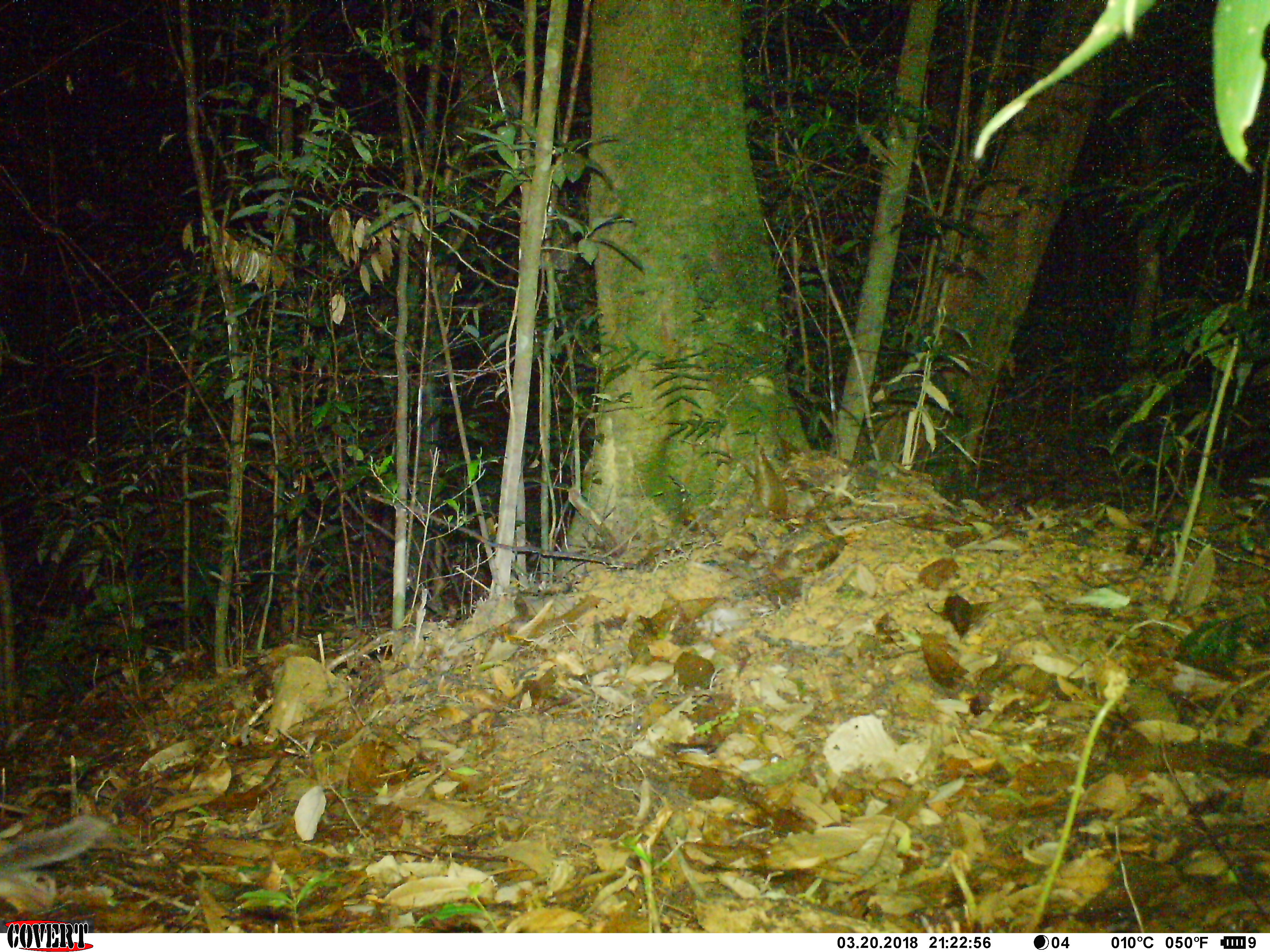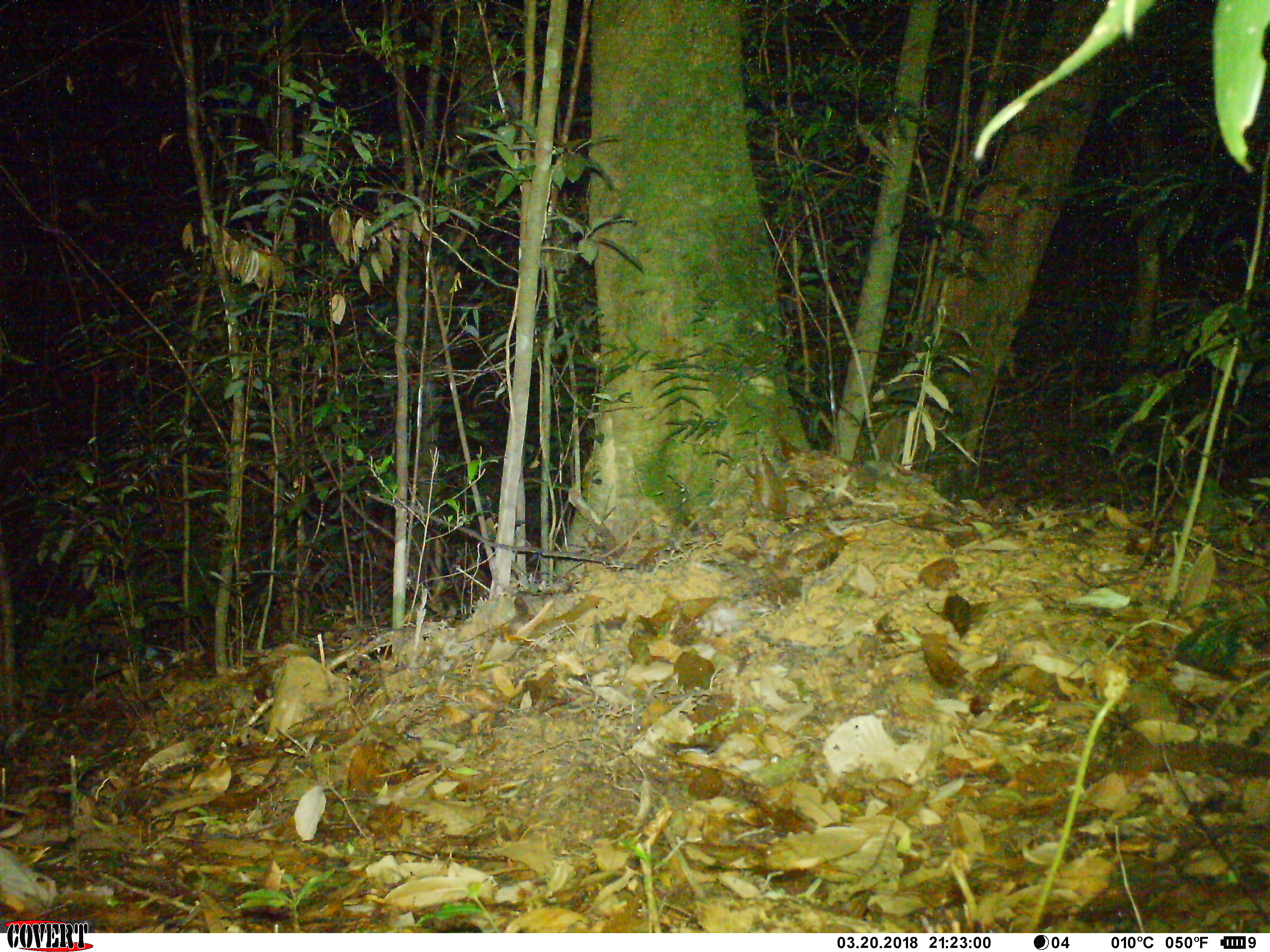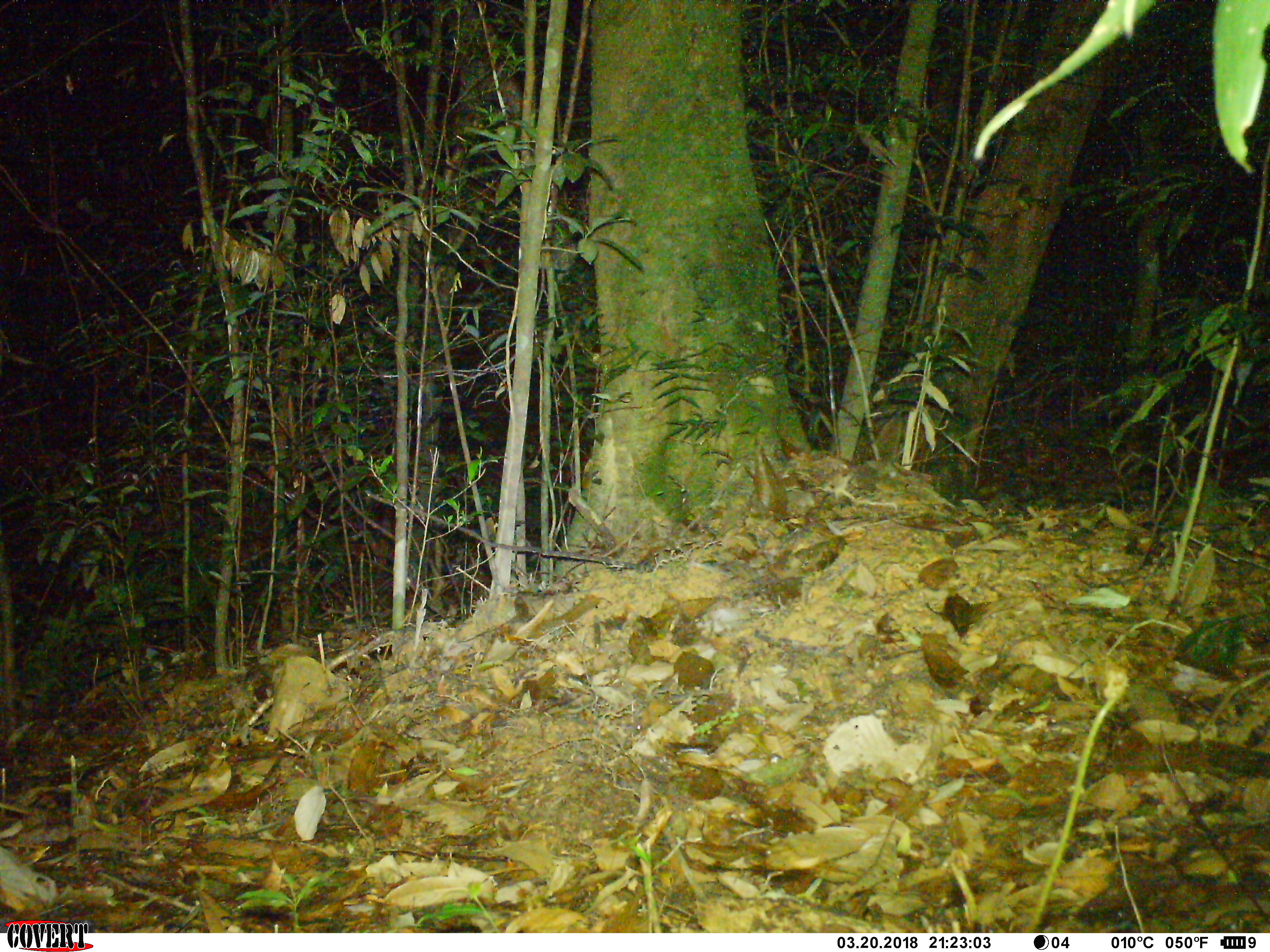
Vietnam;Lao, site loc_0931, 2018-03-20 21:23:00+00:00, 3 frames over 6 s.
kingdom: Animalia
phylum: Chordata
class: Mammalia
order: Carnivora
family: Mustelidae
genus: Melogale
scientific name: Melogale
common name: ferret badger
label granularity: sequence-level